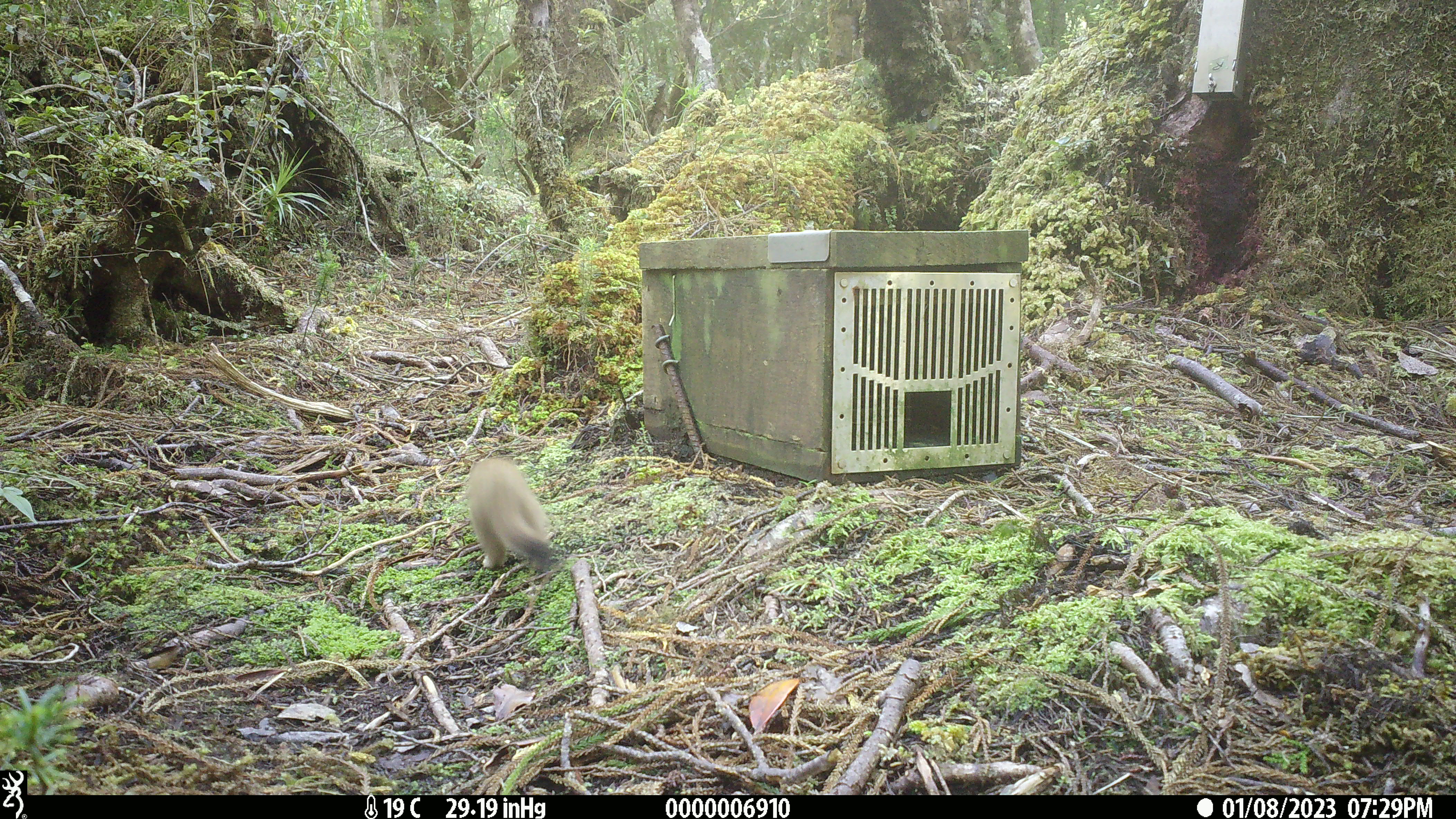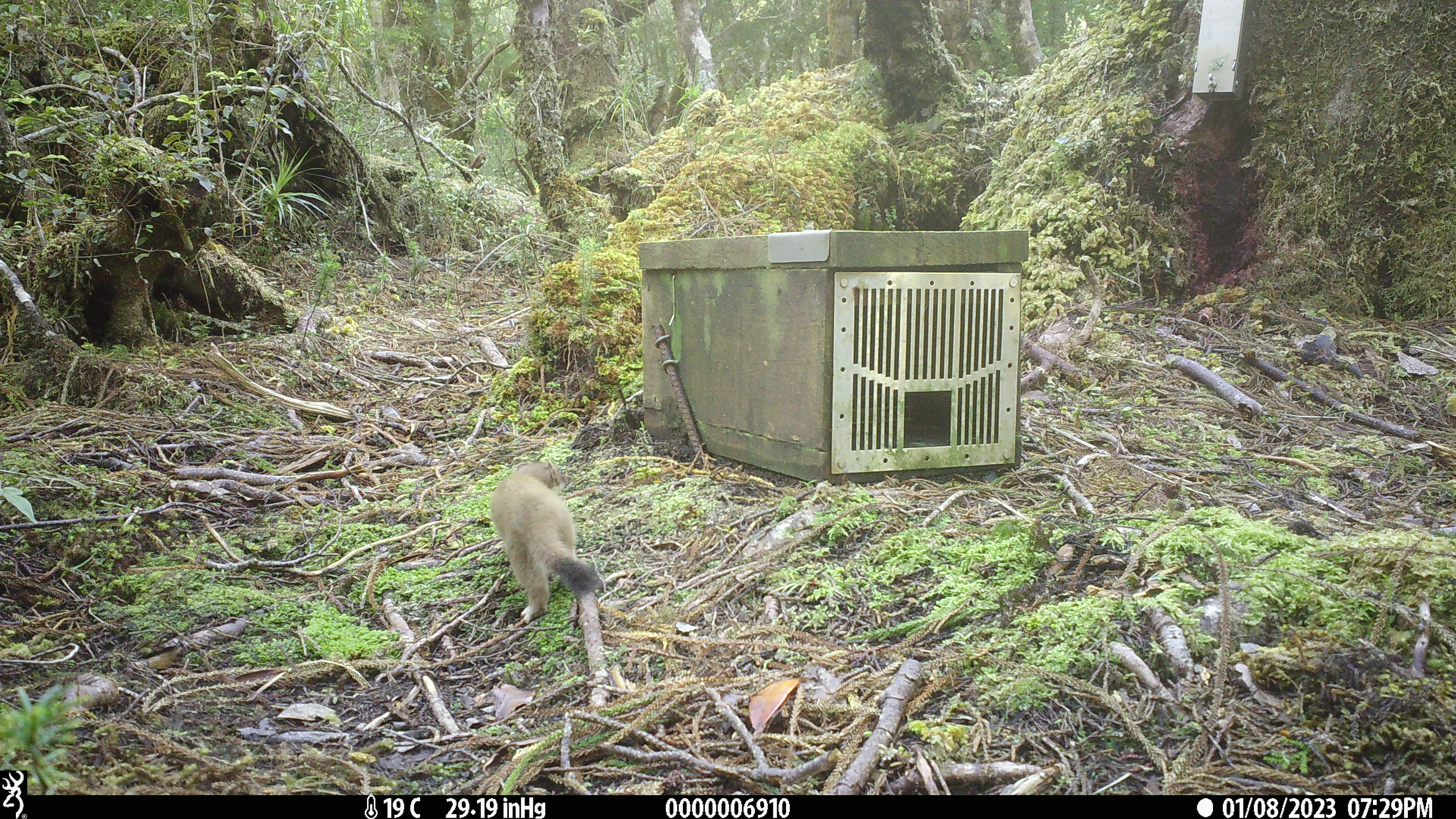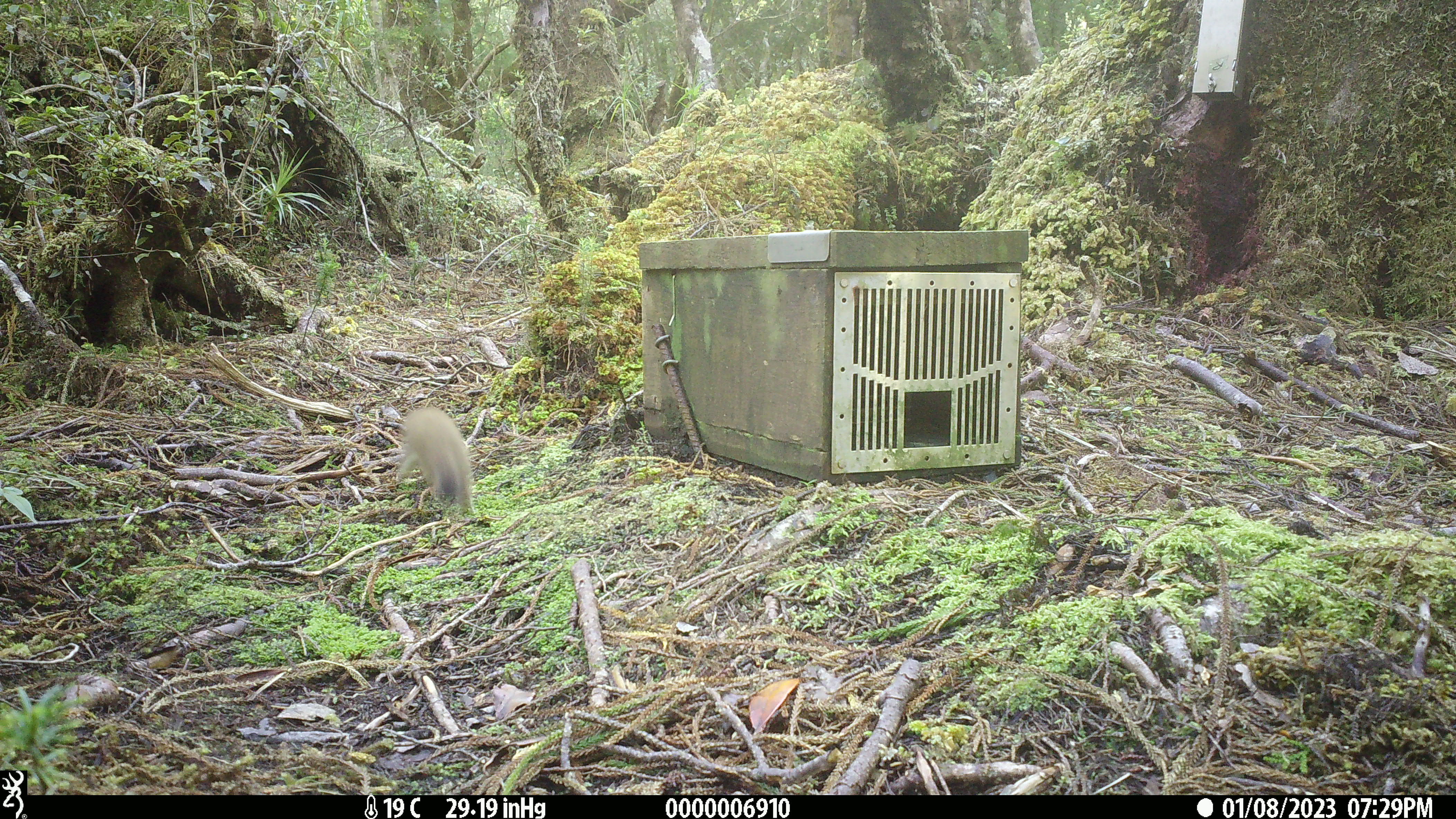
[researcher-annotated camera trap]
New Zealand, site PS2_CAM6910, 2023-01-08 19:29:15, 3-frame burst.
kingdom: Animalia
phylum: Chordata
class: Mammalia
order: Carnivora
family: Mustelidae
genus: Mustela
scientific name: Mustela erminea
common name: stoat